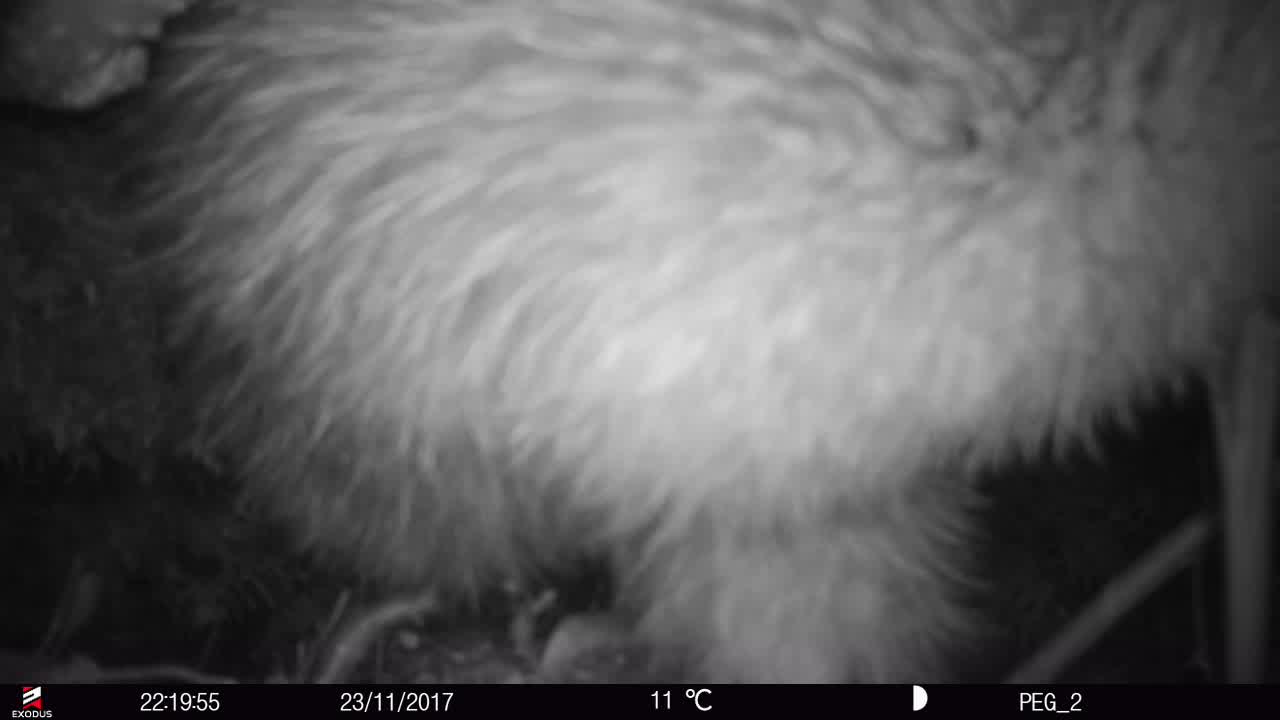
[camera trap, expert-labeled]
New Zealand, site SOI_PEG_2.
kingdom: Animalia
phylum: Chordata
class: Aves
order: Apterygiformes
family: Apterygidae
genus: Apteryx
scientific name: Apteryx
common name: kiwi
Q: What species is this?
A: Kiwi (Apteryx).